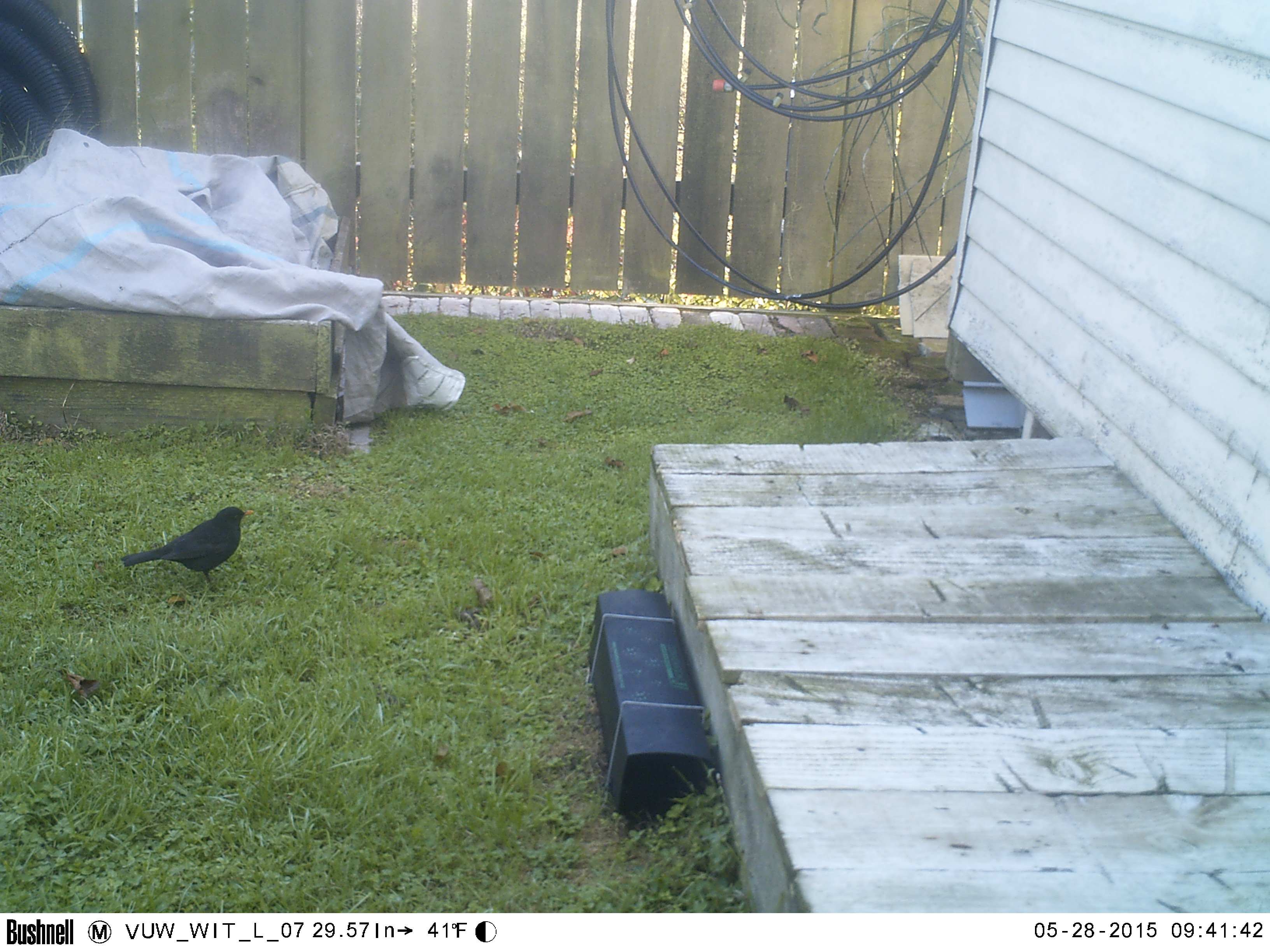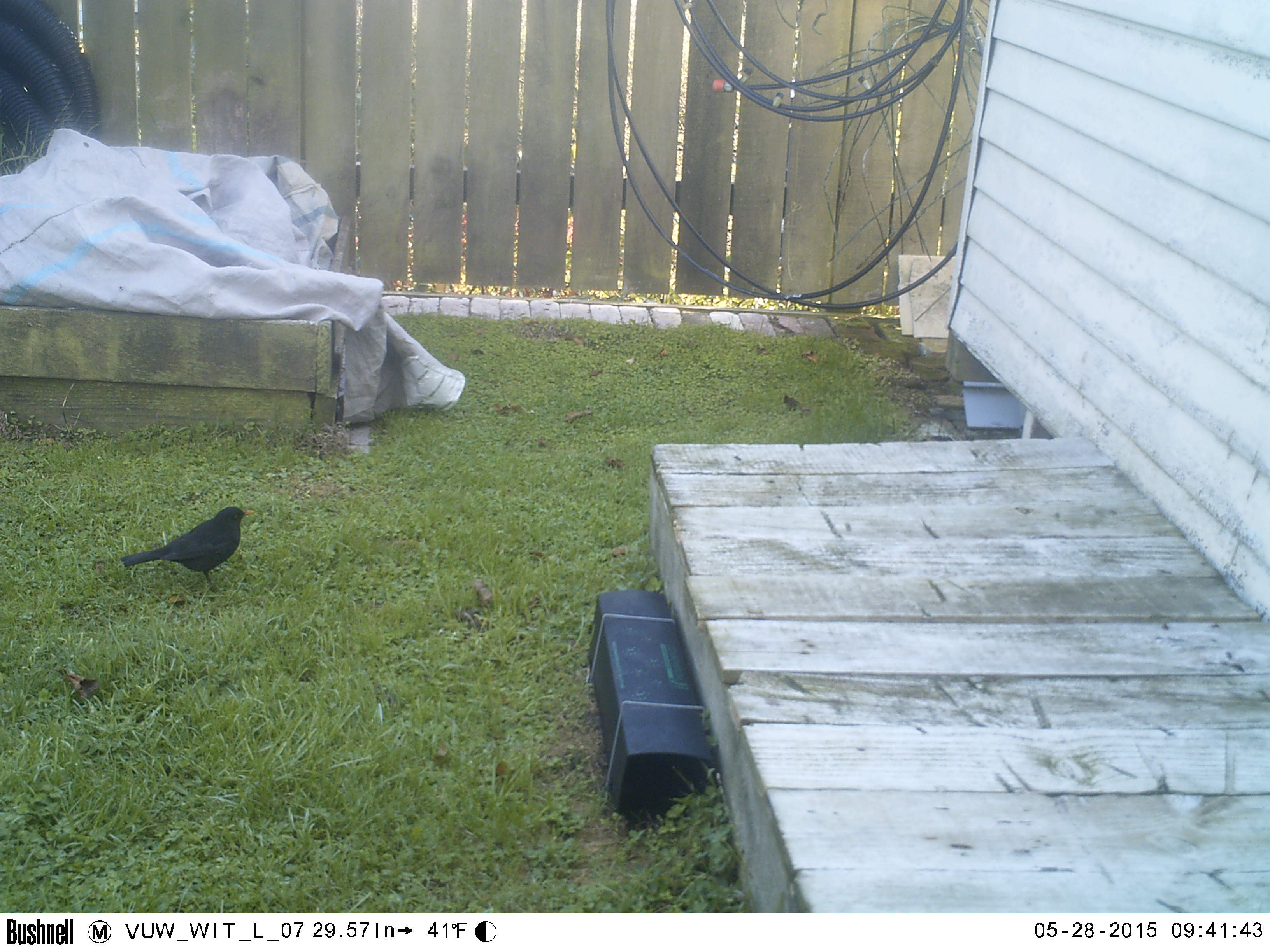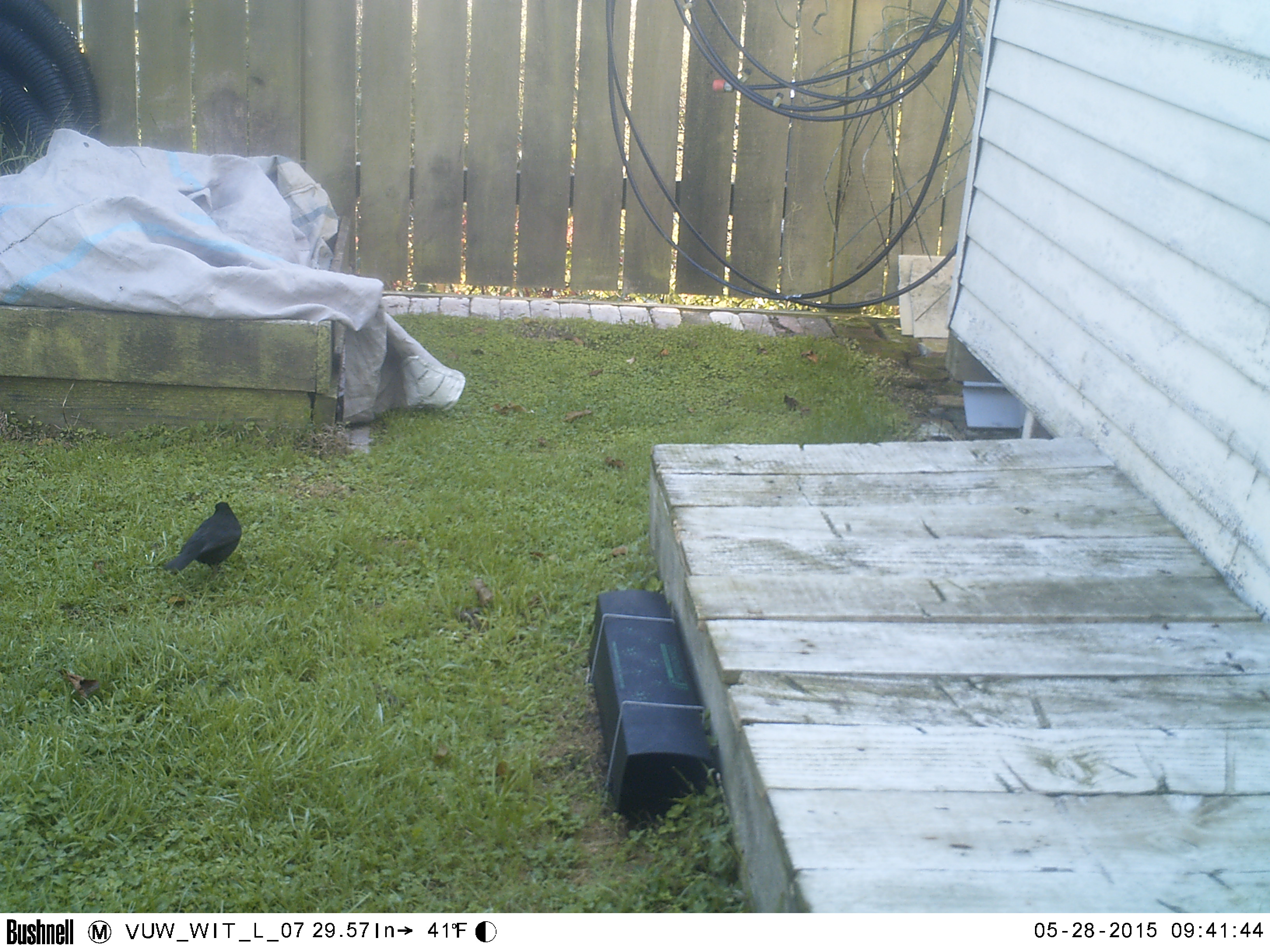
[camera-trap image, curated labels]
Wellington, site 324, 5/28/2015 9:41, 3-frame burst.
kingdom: Animalia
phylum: Chordata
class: Aves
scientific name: Aves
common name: bird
Bird (Aves).